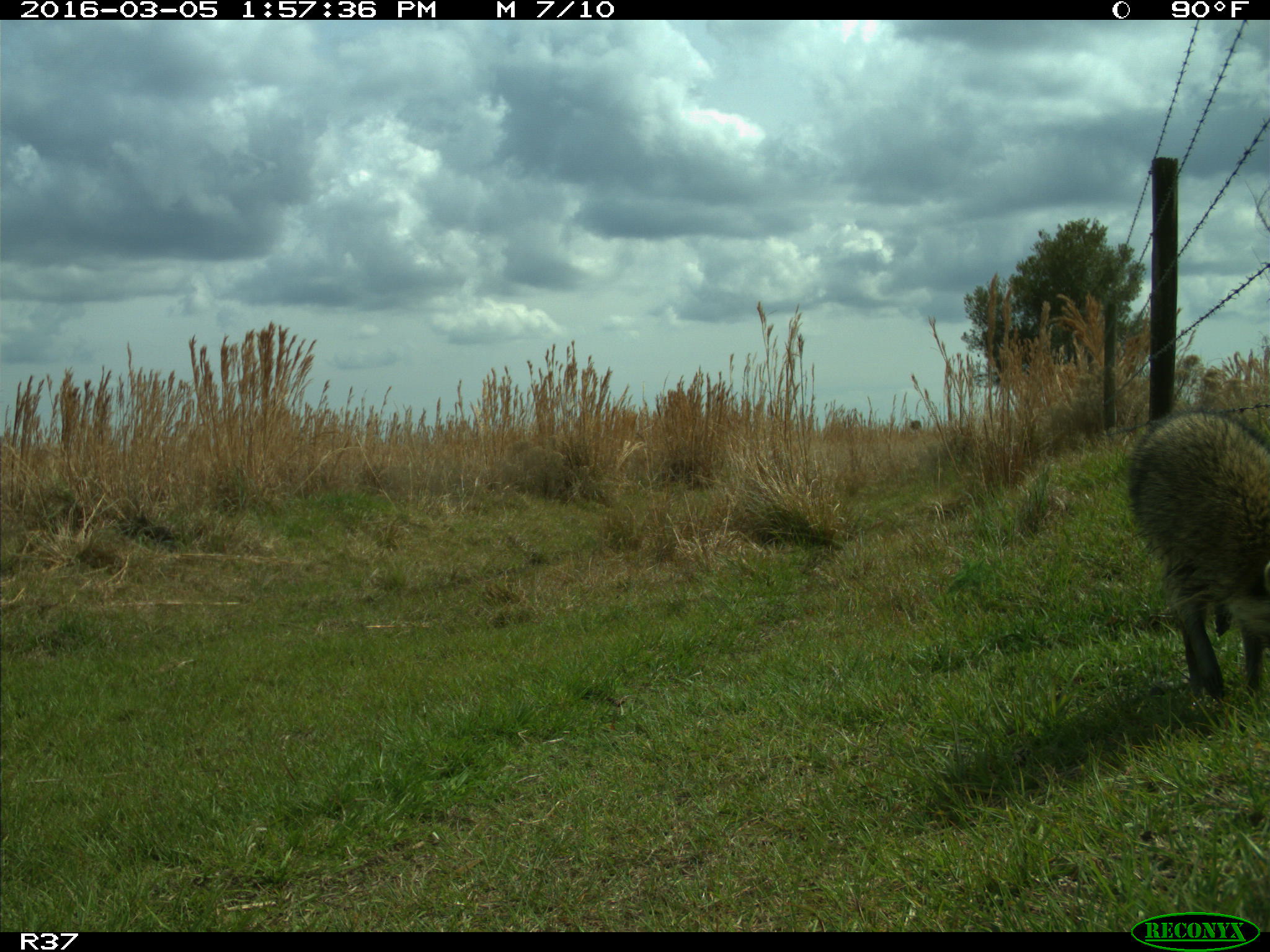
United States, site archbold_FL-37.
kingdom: Animalia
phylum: Chordata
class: Mammalia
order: Carnivora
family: Procyonidae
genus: Procyon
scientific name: Procyon lotor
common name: common raccoon